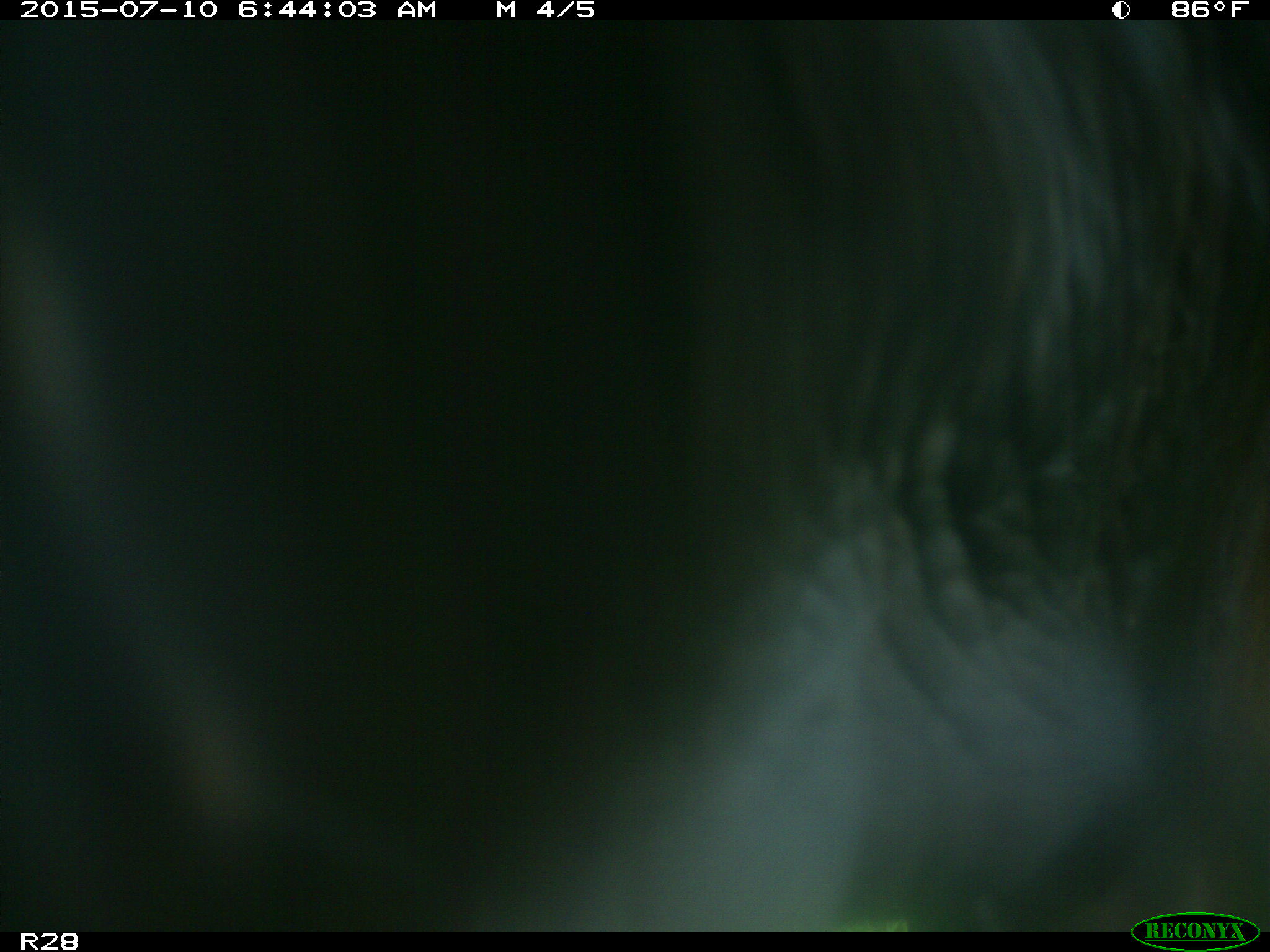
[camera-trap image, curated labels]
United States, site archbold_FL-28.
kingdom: Animalia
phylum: Chordata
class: Mammalia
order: Artiodactyla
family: Bovidae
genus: Bos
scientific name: Bos taurus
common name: domestic cow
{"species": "Bos taurus (domestic cow)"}